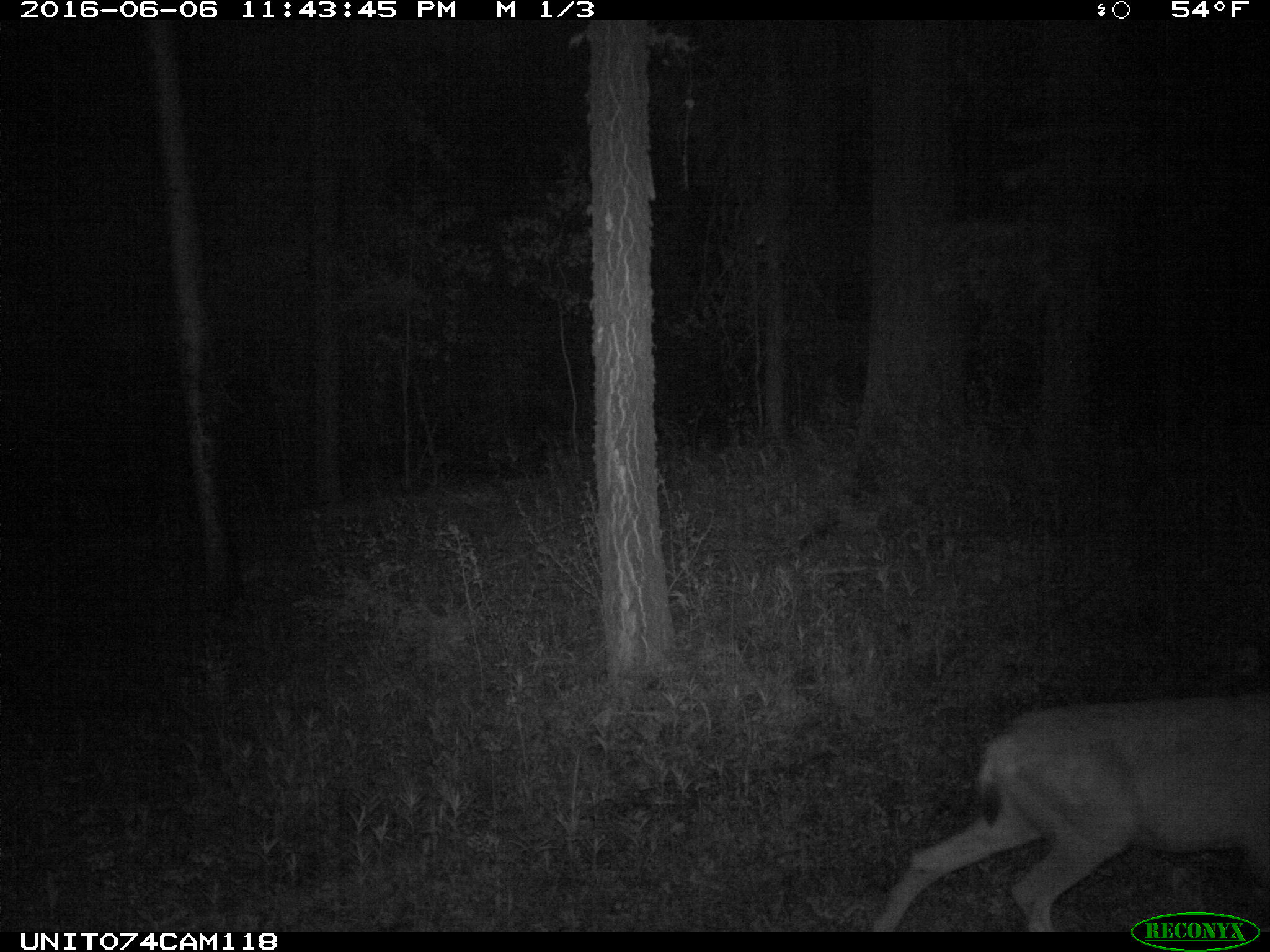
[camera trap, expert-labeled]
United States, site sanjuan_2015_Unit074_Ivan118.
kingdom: Animalia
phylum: Chordata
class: Mammalia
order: Artiodactyla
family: Cervidae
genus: Odocoileus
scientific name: Odocoileus hemionus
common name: mule deer